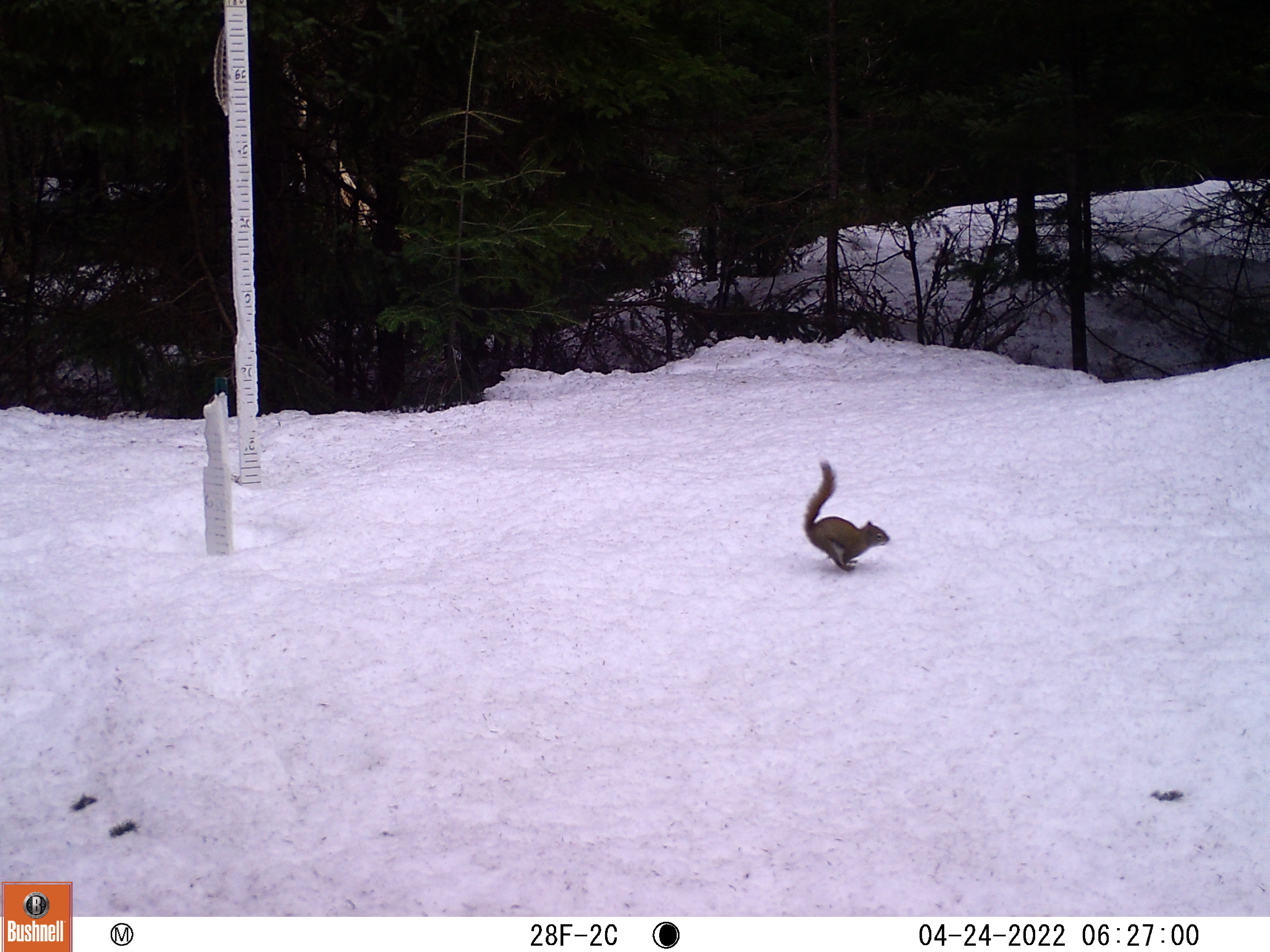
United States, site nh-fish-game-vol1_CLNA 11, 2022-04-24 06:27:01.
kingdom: Animalia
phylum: Chordata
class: Mammalia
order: Rodentia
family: Sciuridae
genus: Sciurus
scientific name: Sciurus carolinensis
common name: gray squirrel